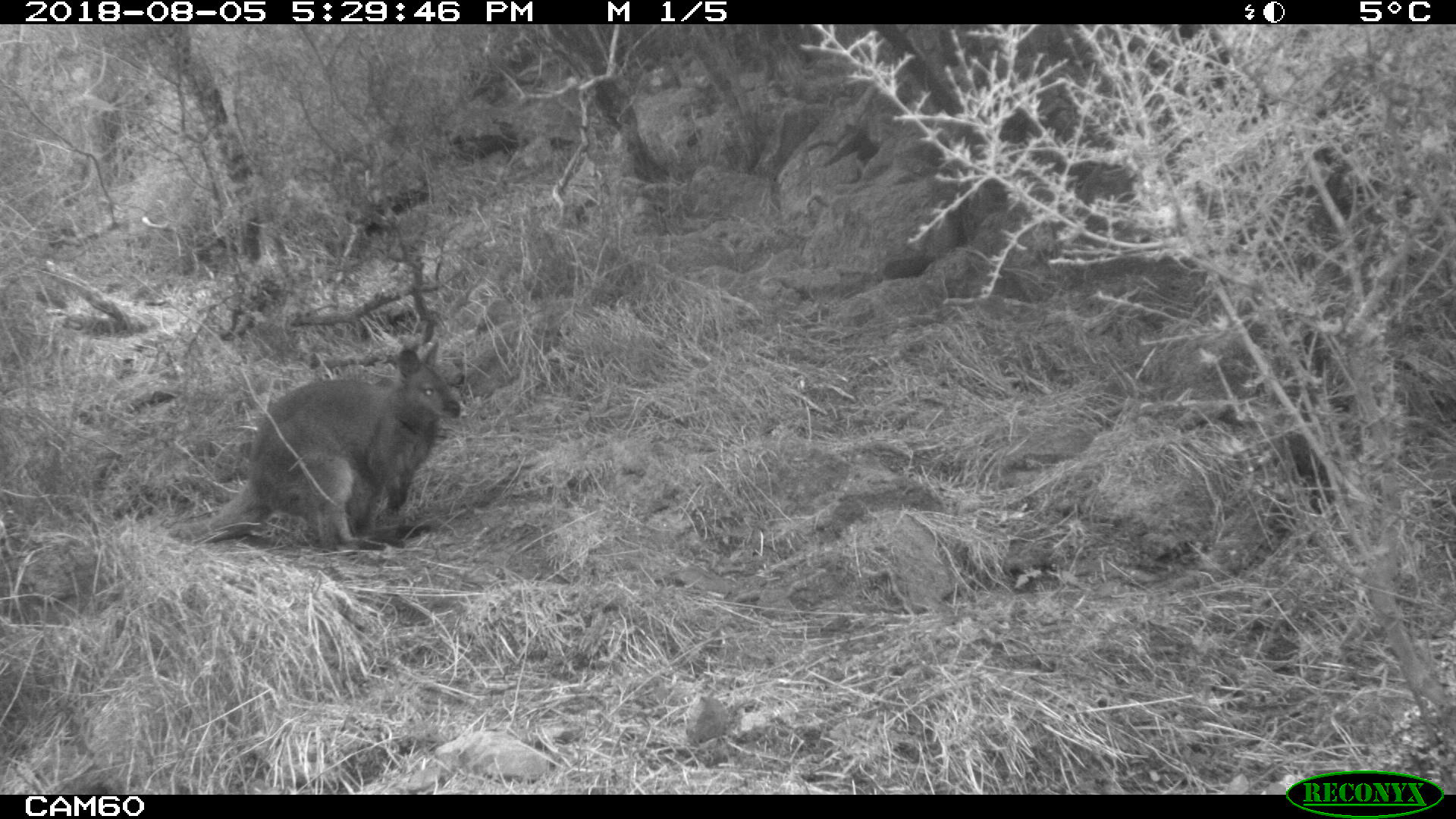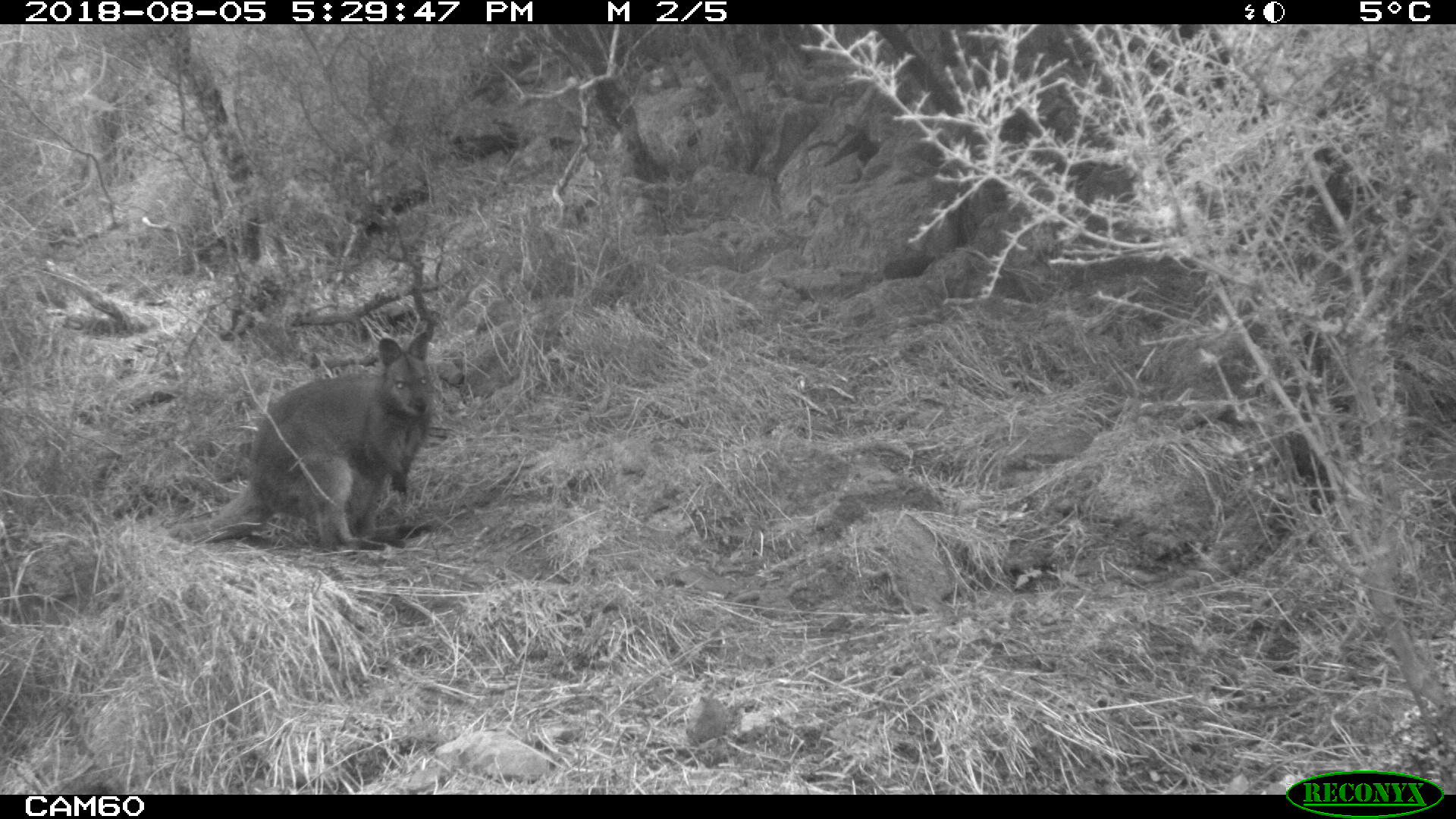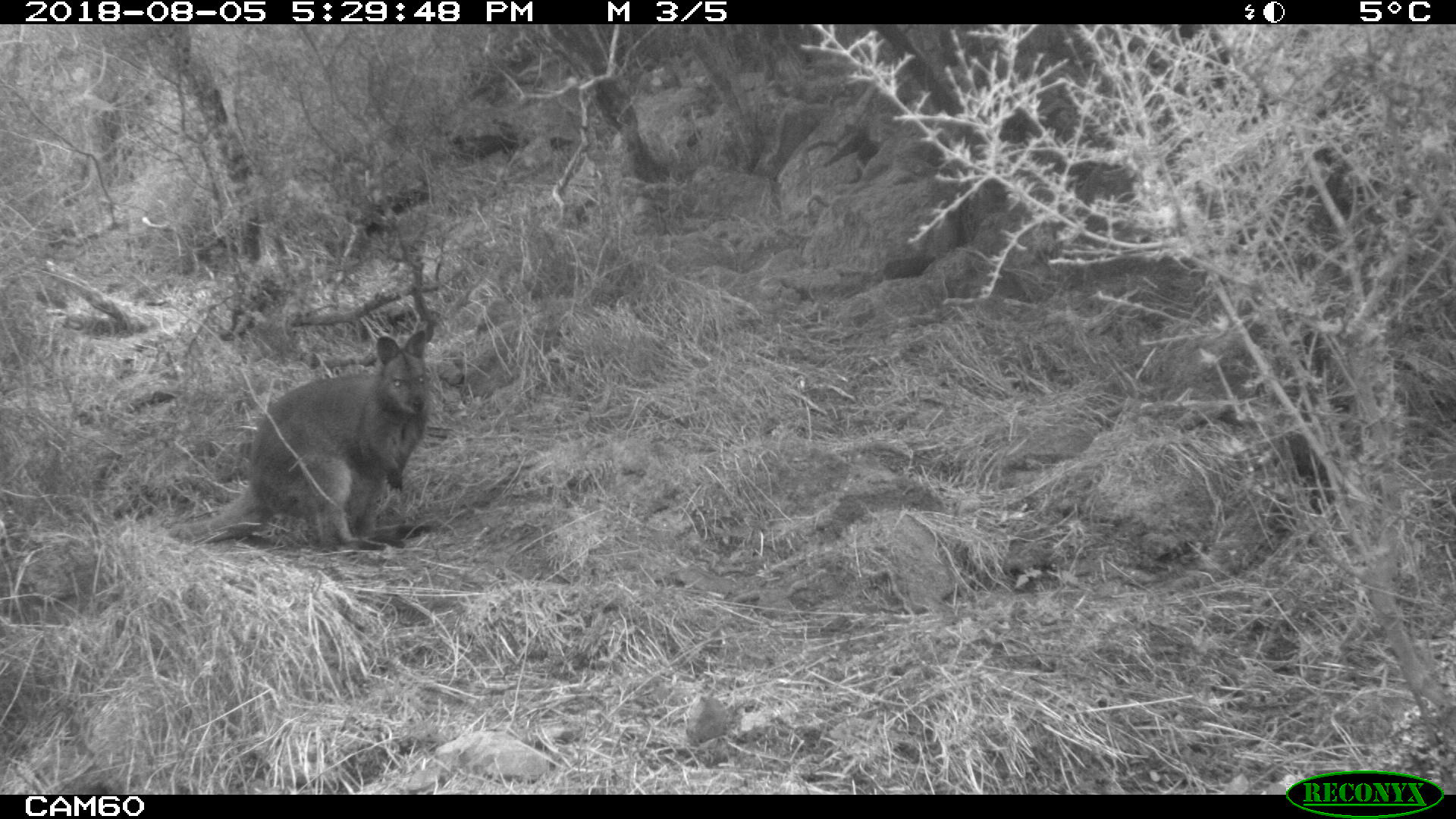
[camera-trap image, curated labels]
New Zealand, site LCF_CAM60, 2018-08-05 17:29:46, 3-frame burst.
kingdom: Animalia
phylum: Chordata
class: Mammalia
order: Diprotodontia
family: Macropodidae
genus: Notamacropus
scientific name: Notamacropus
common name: wallaby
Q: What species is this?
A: Wallaby (Notamacropus).